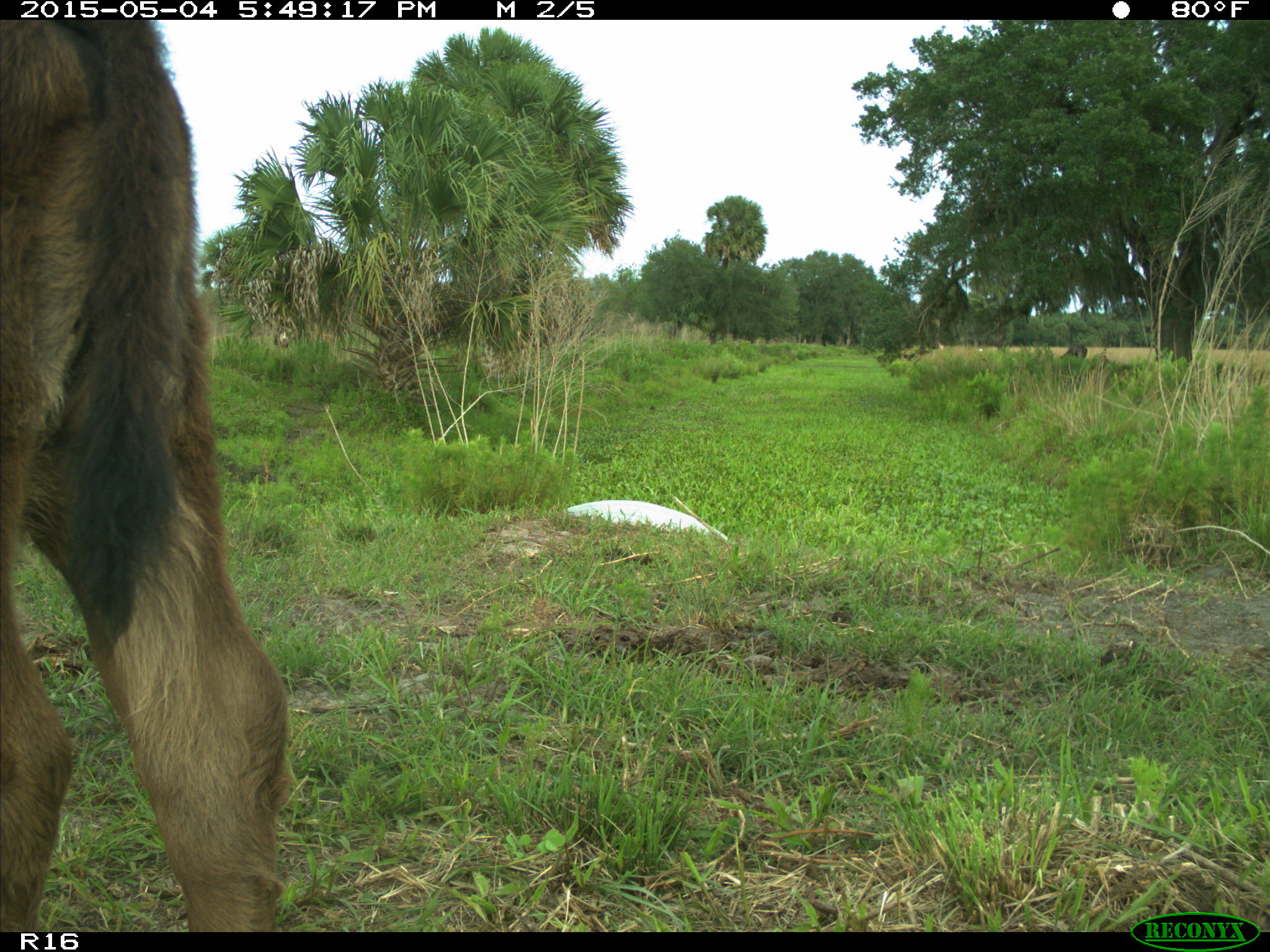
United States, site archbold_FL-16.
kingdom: Animalia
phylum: Chordata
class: Mammalia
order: Artiodactyla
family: Bovidae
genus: Bos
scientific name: Bos taurus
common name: domestic cow